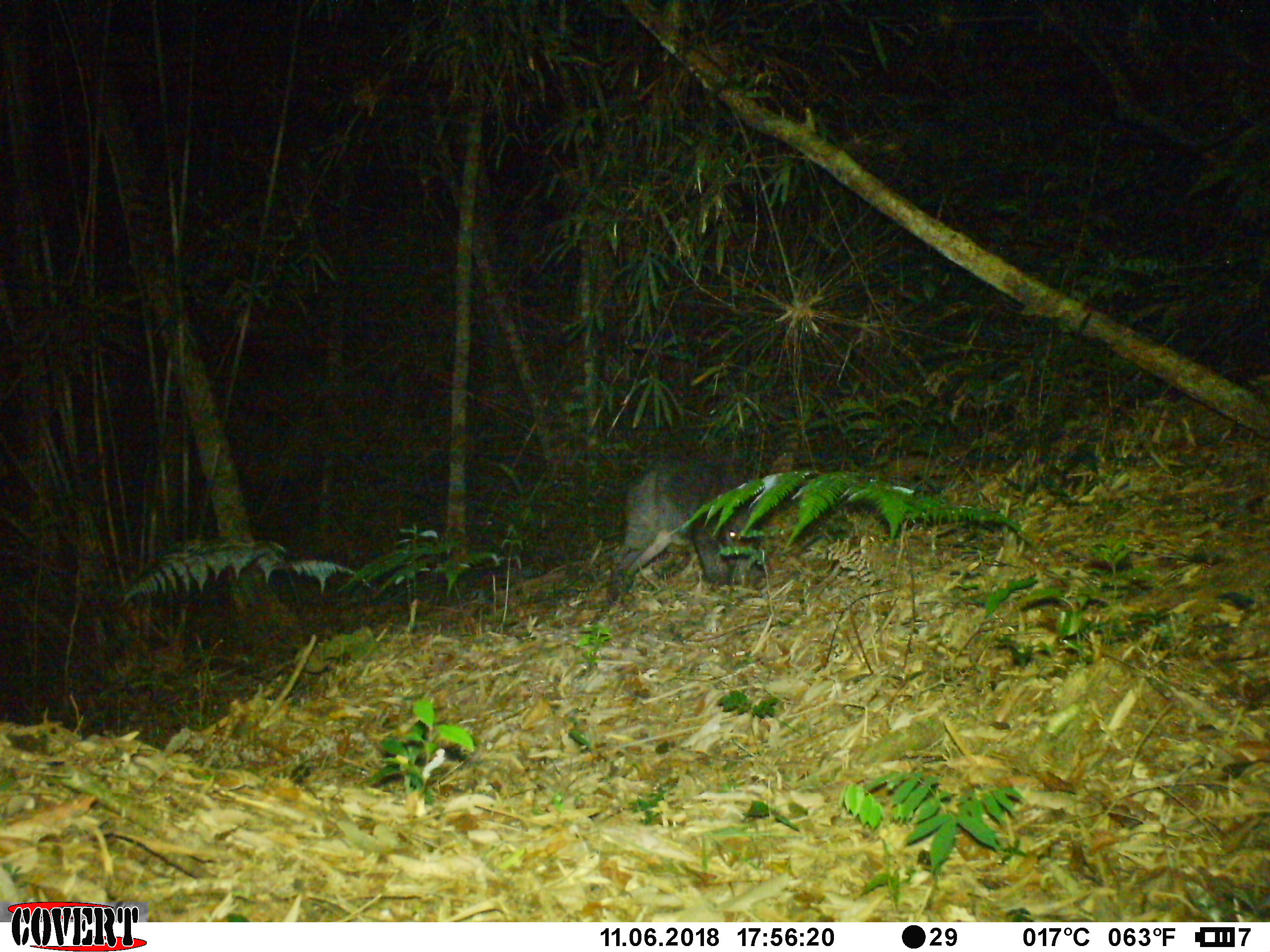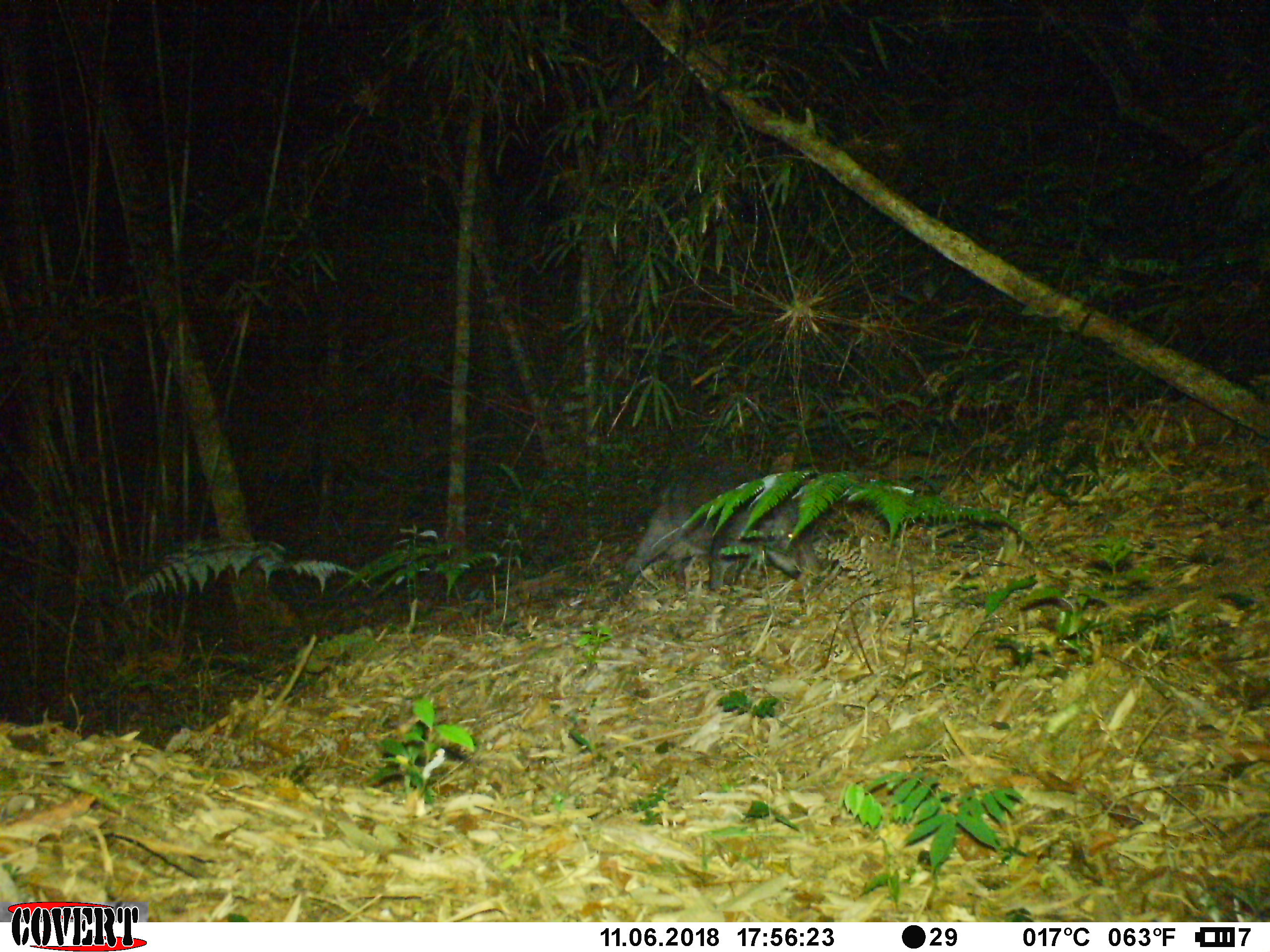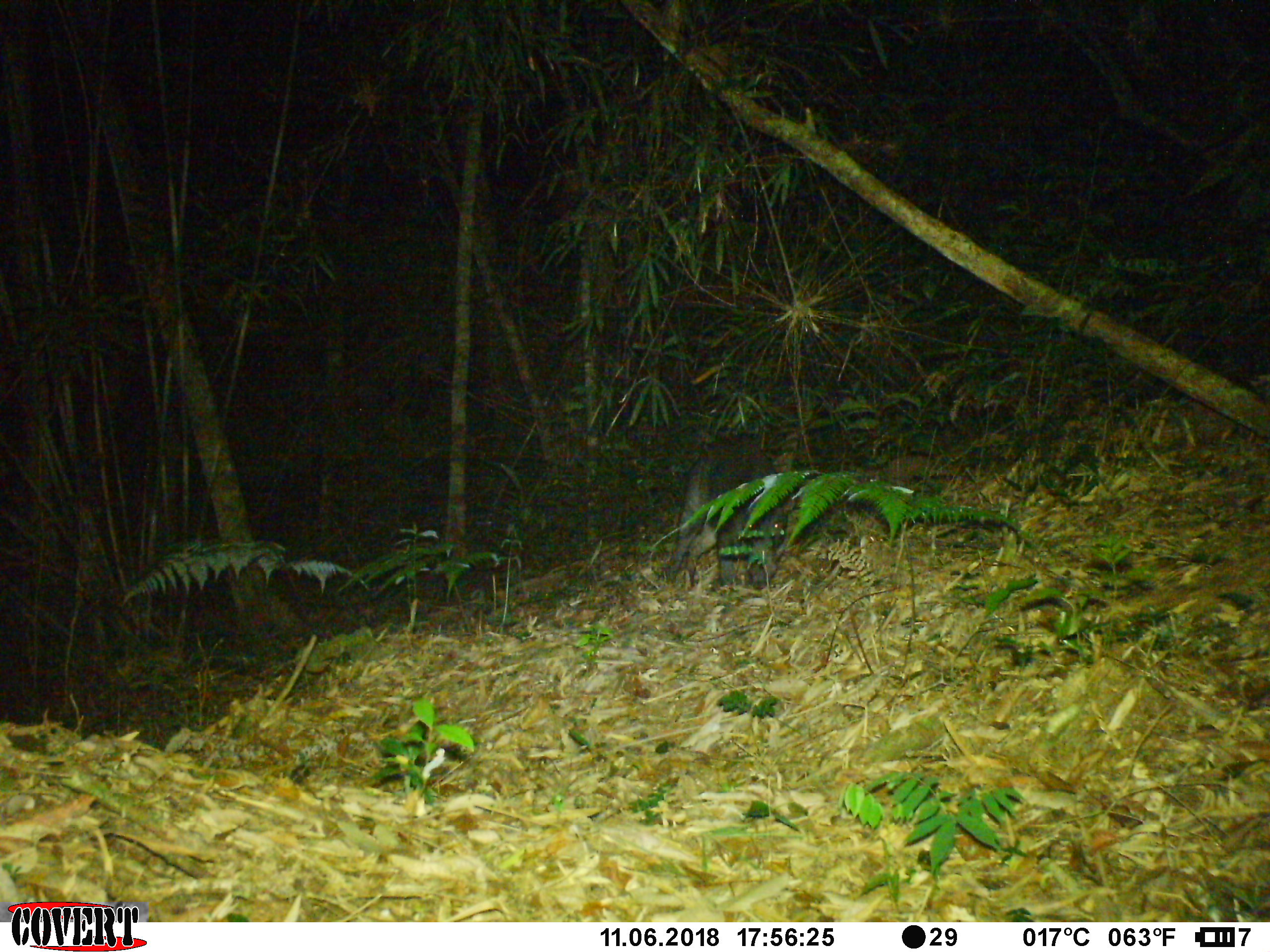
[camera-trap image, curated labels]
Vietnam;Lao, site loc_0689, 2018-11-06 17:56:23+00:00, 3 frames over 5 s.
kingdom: Animalia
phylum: Chordata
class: Mammalia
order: Artiodactyla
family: Suidae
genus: Sus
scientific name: Sus scrofa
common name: eurasian wild pig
Eurasian wild pig (Sus scrofa). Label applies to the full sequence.